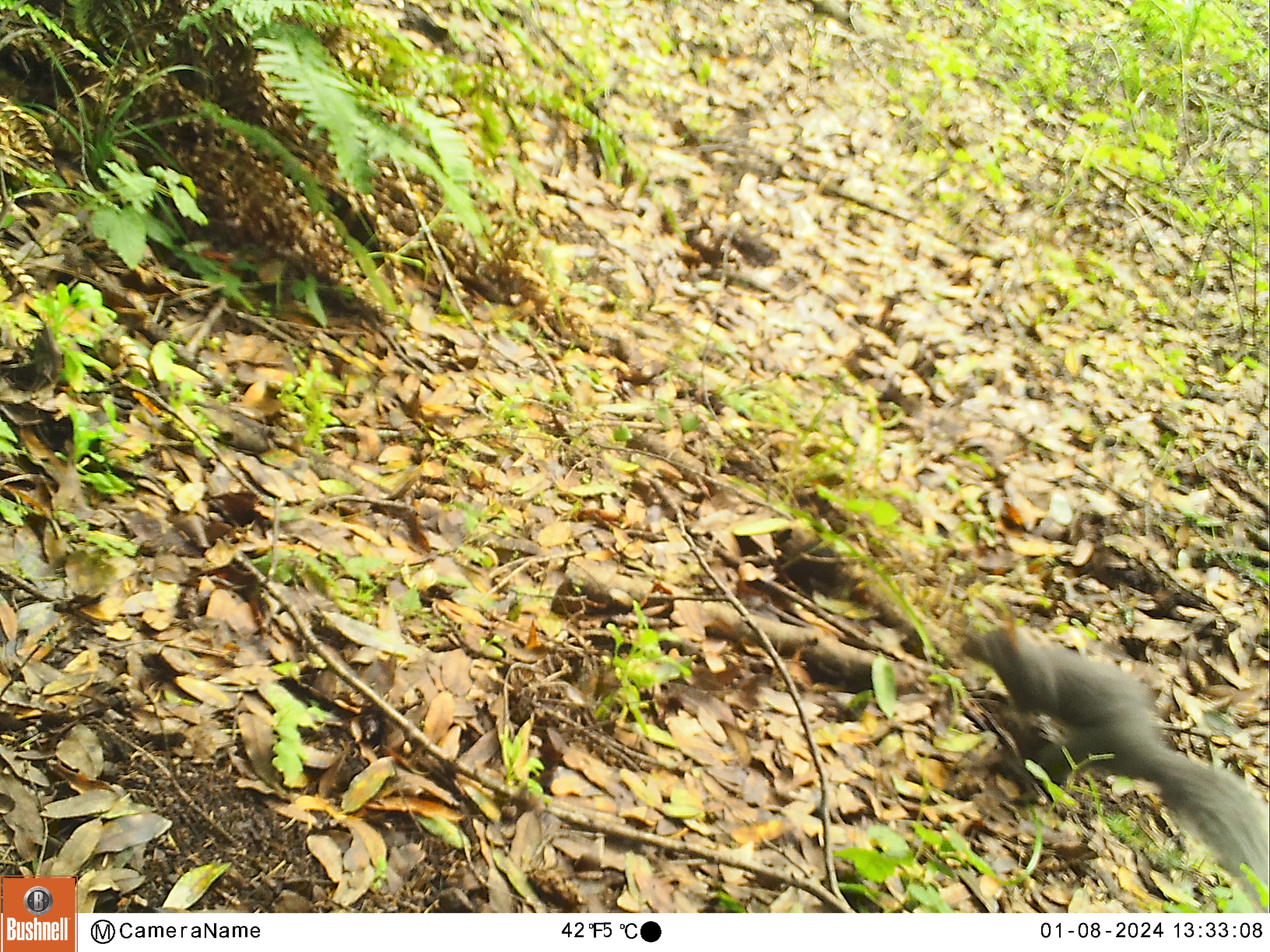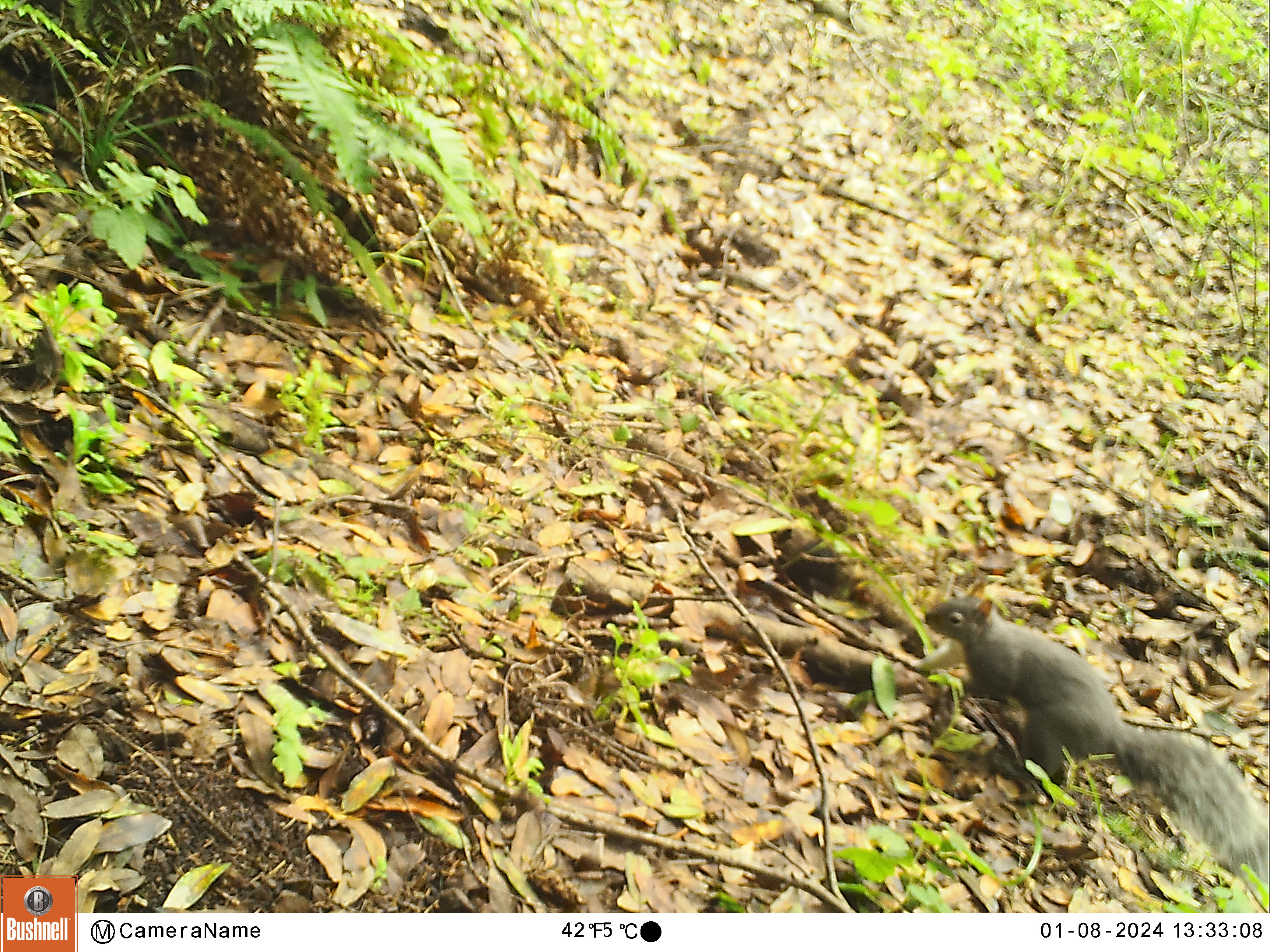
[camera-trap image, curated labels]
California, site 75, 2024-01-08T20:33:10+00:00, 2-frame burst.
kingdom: Animalia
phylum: Chordata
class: Mammalia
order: Rodentia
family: Sciuridae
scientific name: Sciuridae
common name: squirrel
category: unknown squirrel